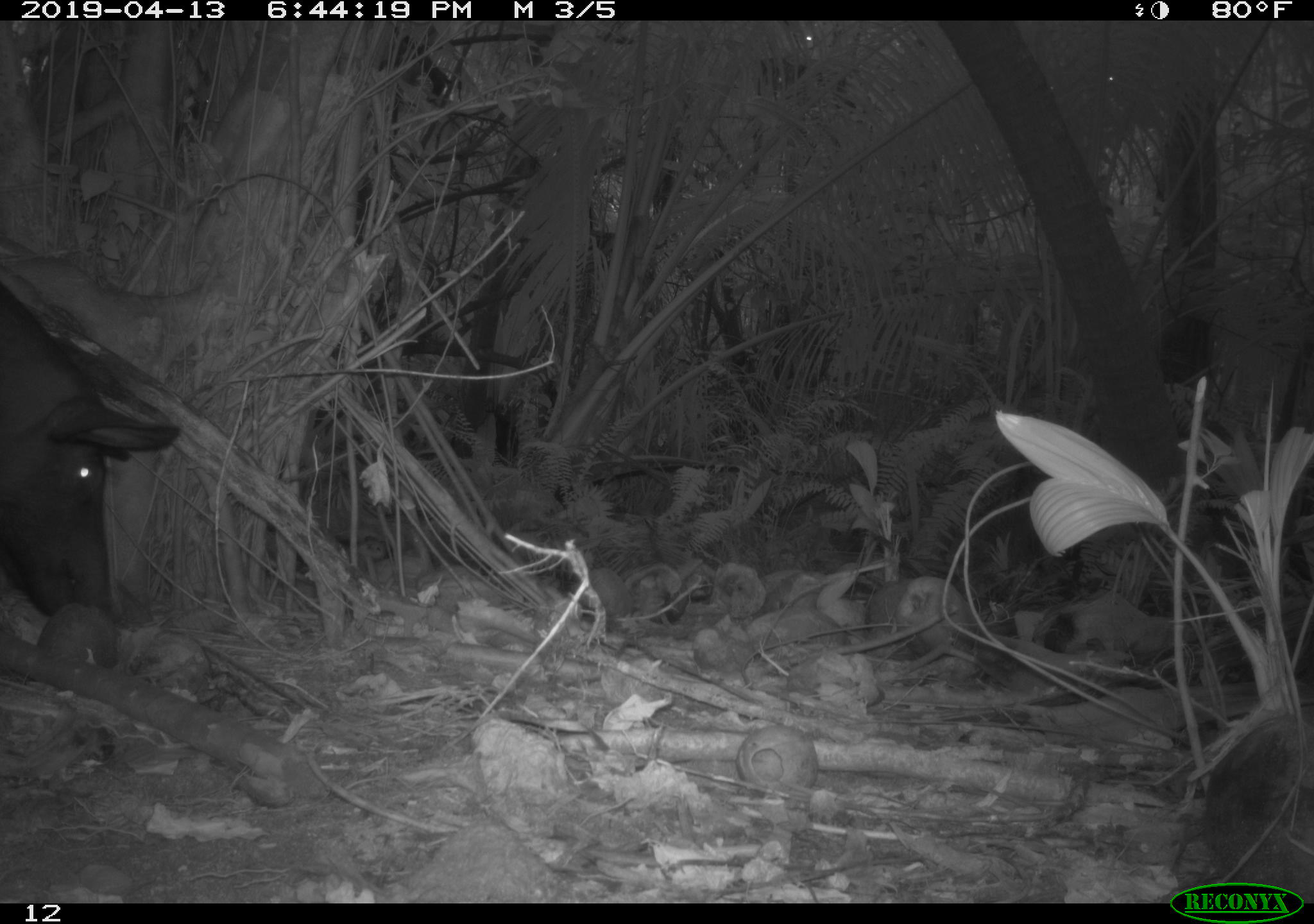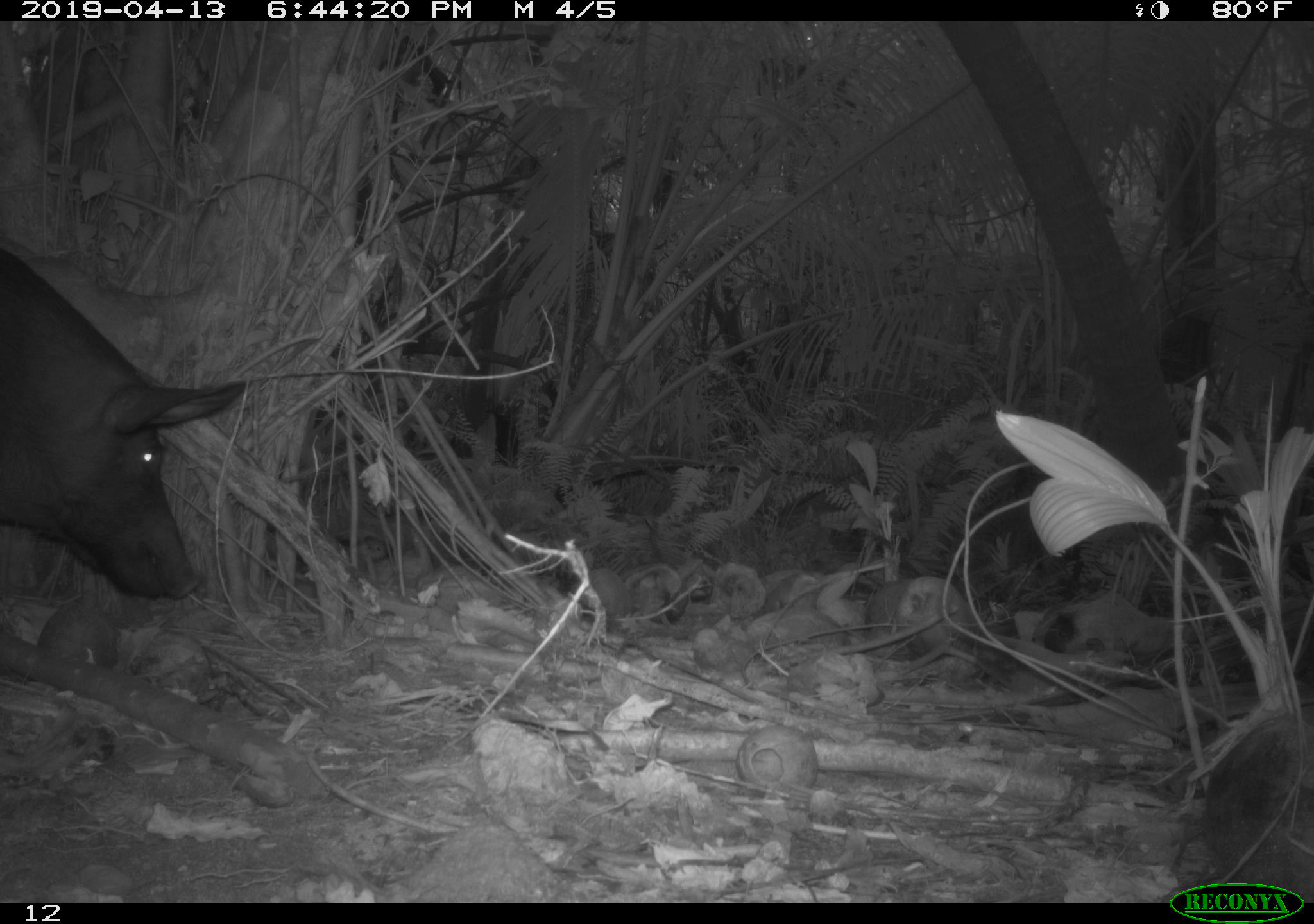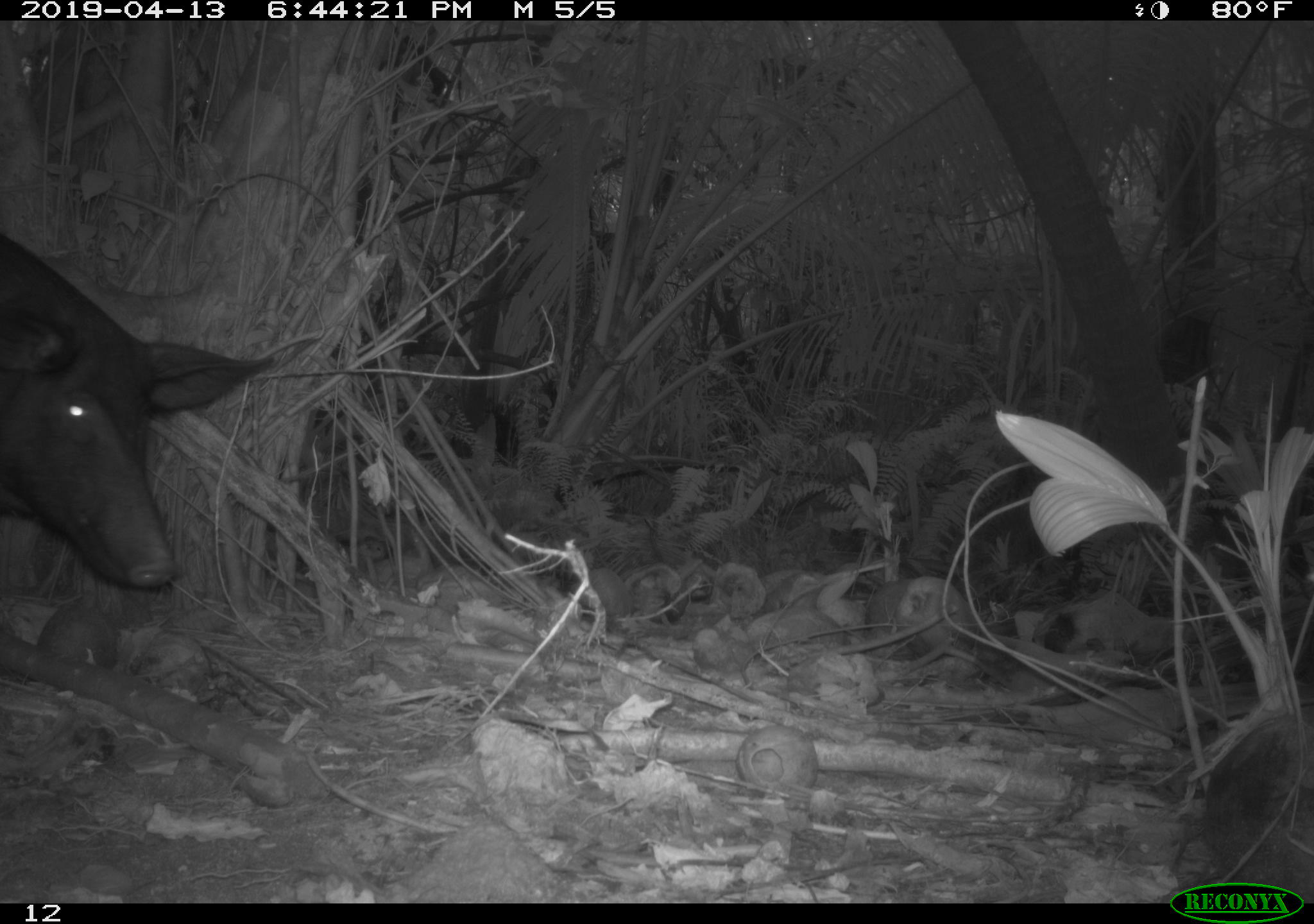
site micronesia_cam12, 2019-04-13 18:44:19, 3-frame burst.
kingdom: Animalia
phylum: Chordata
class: Mammalia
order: Artiodactyla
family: Suidae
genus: Sus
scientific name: Sus scrofa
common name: pig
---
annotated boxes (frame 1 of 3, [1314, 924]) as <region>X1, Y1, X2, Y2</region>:
pig: <region>0, 286, 180, 633</region>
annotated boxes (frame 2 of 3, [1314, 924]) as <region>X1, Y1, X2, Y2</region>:
pig: <region>0, 204, 248, 602</region>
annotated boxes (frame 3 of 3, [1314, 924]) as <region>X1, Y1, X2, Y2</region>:
pig: <region>0, 207, 296, 608</region>